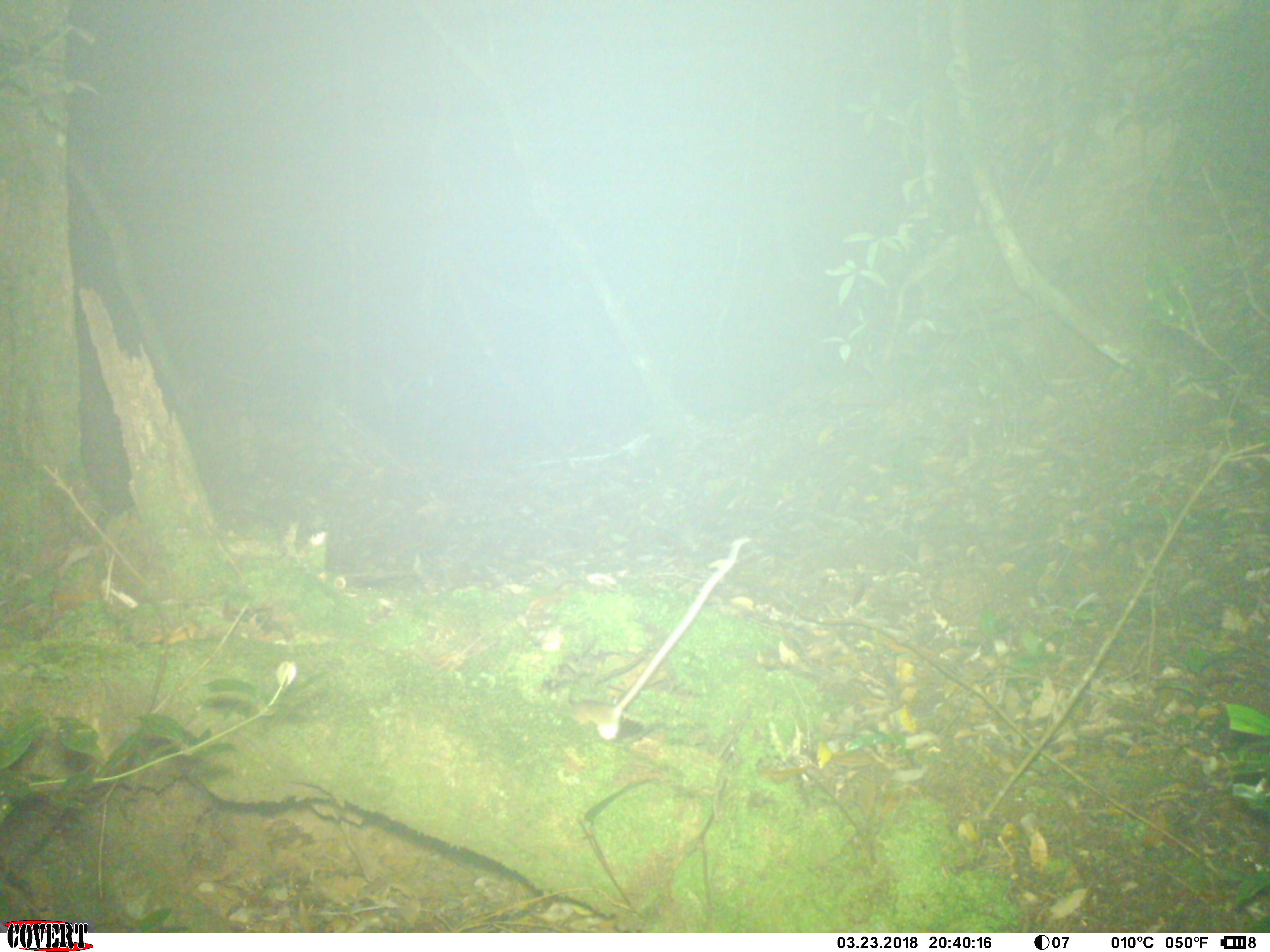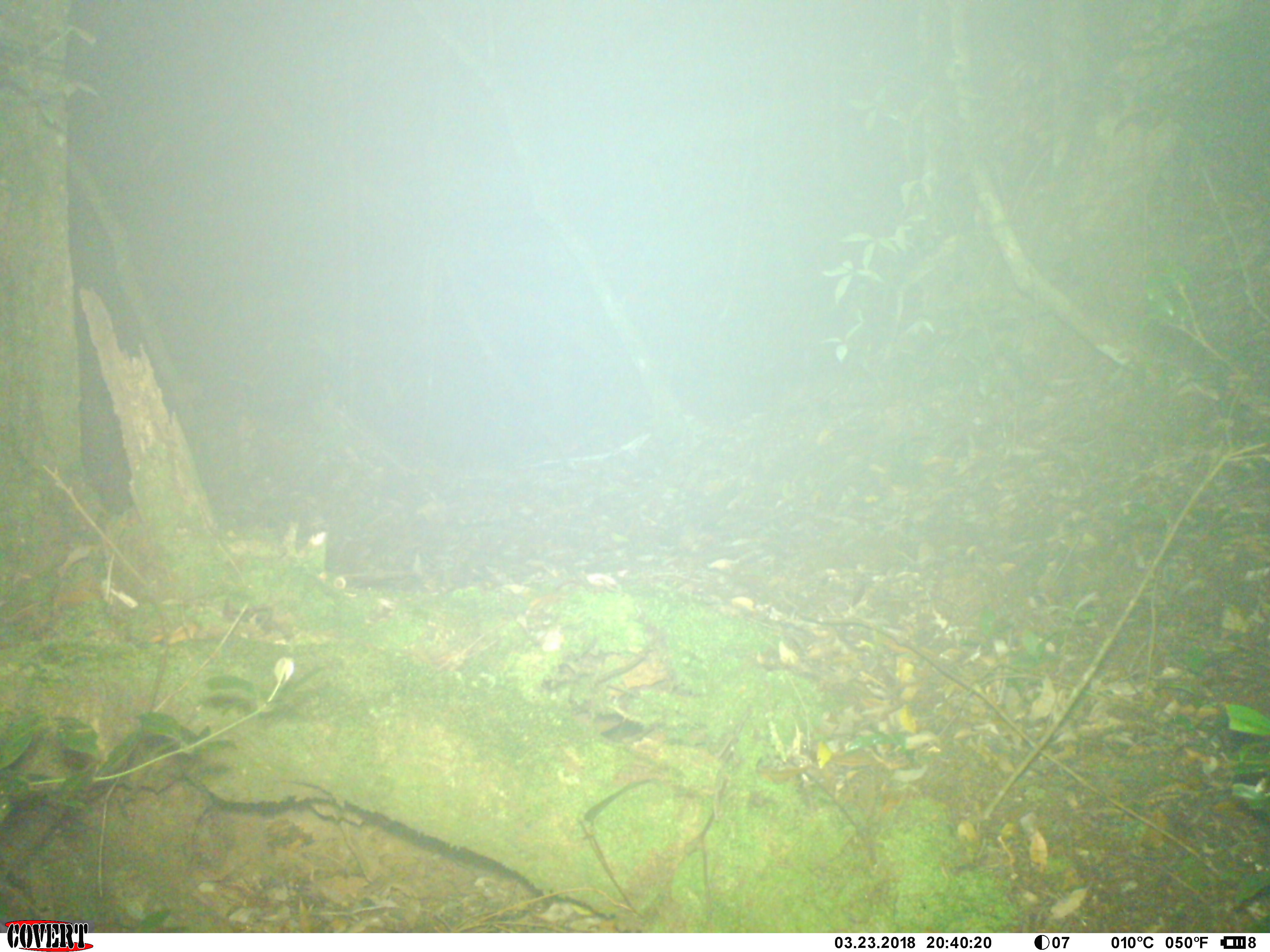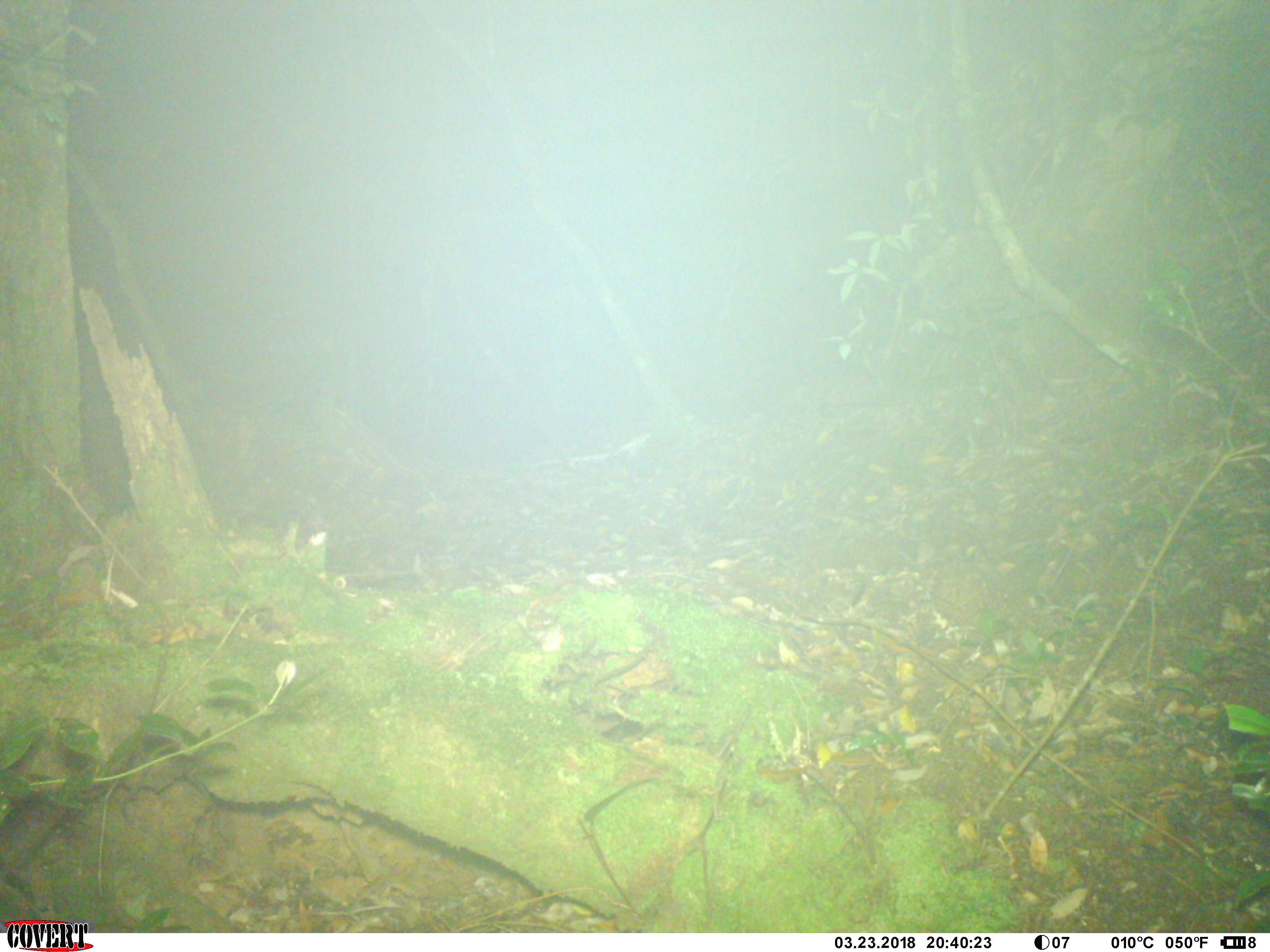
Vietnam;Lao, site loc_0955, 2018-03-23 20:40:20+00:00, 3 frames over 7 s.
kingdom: Animalia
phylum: Chordata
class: Mammalia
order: Rodentia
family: Muridae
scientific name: Muridae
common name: old-world mice and rats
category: unidentified murid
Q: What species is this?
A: Unidentified murid (old-world mice and rats) (Muridae).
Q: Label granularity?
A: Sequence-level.